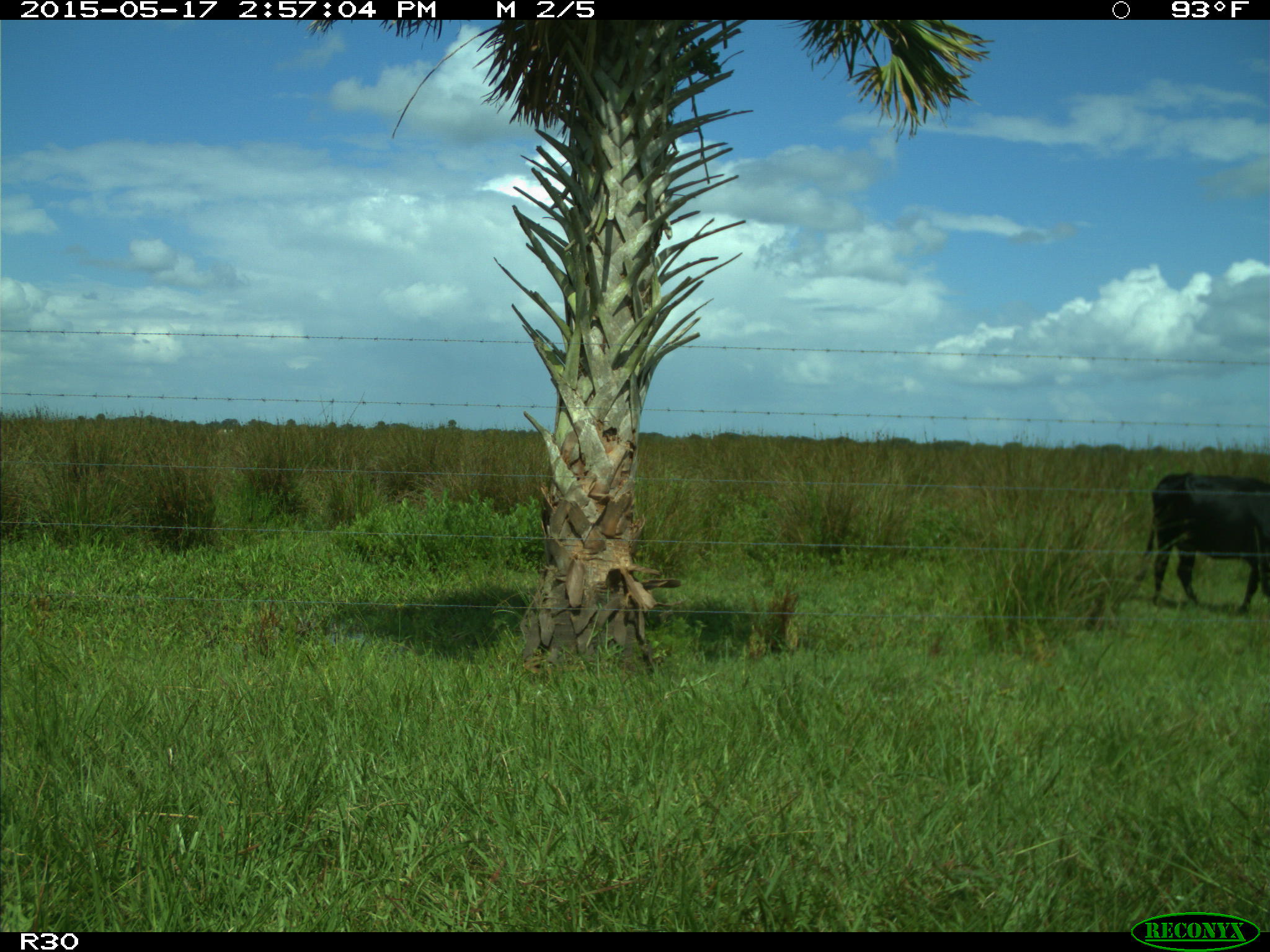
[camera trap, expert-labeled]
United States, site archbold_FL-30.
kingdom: Animalia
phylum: Chordata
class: Mammalia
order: Artiodactyla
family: Bovidae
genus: Bos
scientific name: Bos taurus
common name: domestic cow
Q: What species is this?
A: Bos taurus (domestic cow).